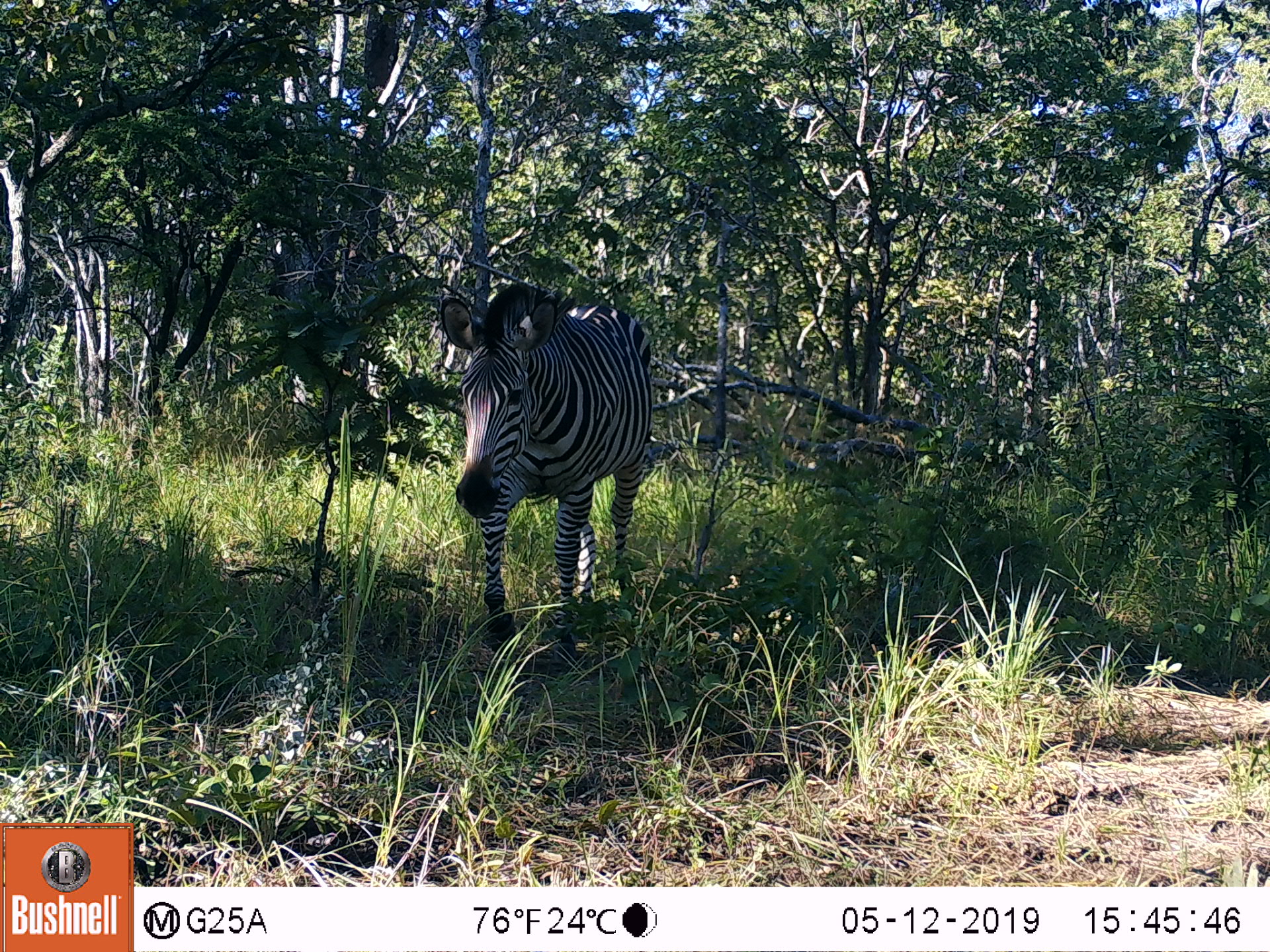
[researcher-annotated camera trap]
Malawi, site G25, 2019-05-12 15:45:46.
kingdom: Animalia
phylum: Chordata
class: Mammalia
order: Perissodactyla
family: Equidae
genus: Equus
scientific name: Equus quagga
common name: plains zebra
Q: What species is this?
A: Plains zebra (Equus quagga).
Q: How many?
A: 1.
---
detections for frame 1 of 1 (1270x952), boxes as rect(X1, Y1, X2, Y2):
plains zebra: rect(431, 274, 658, 670)